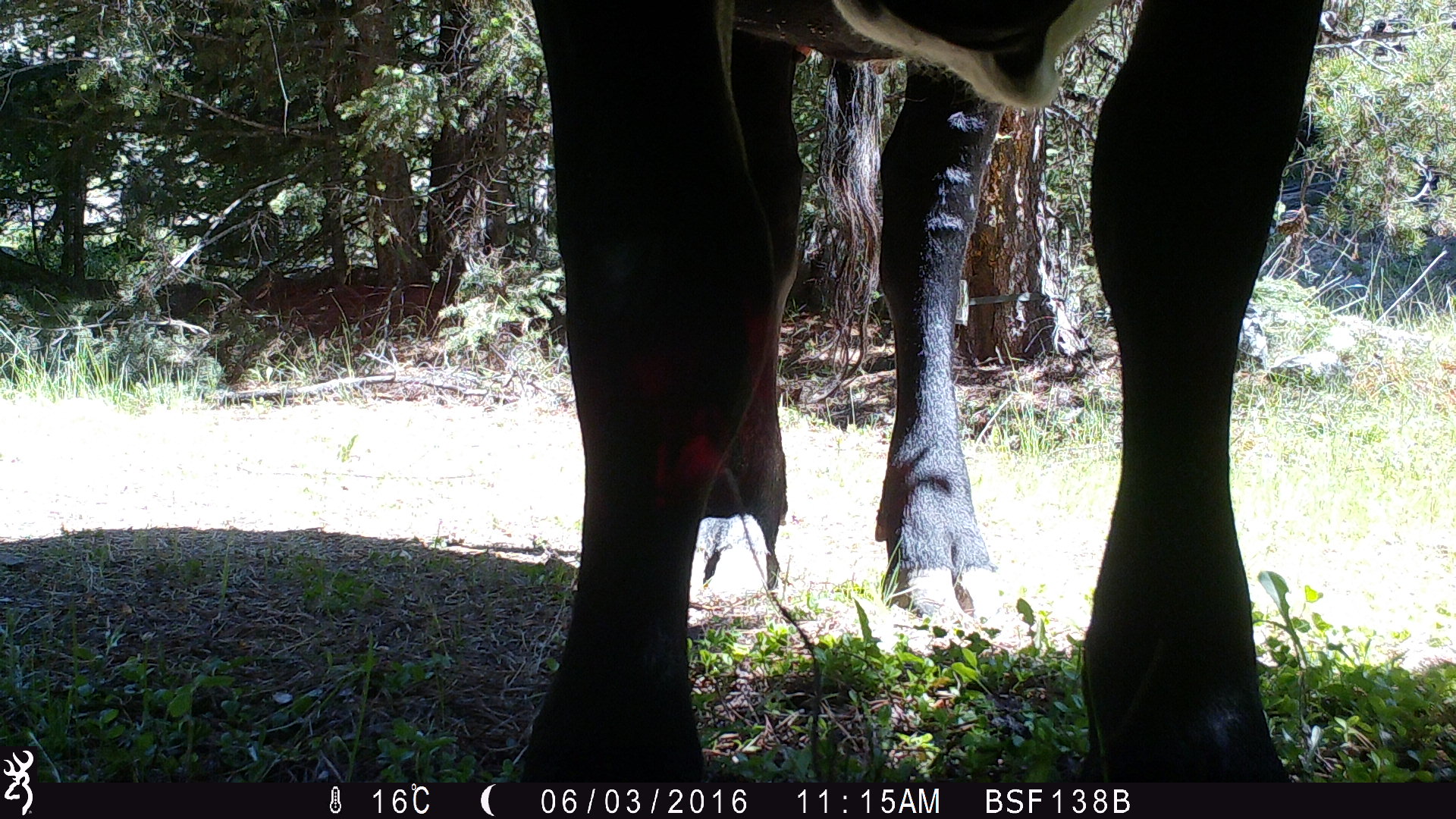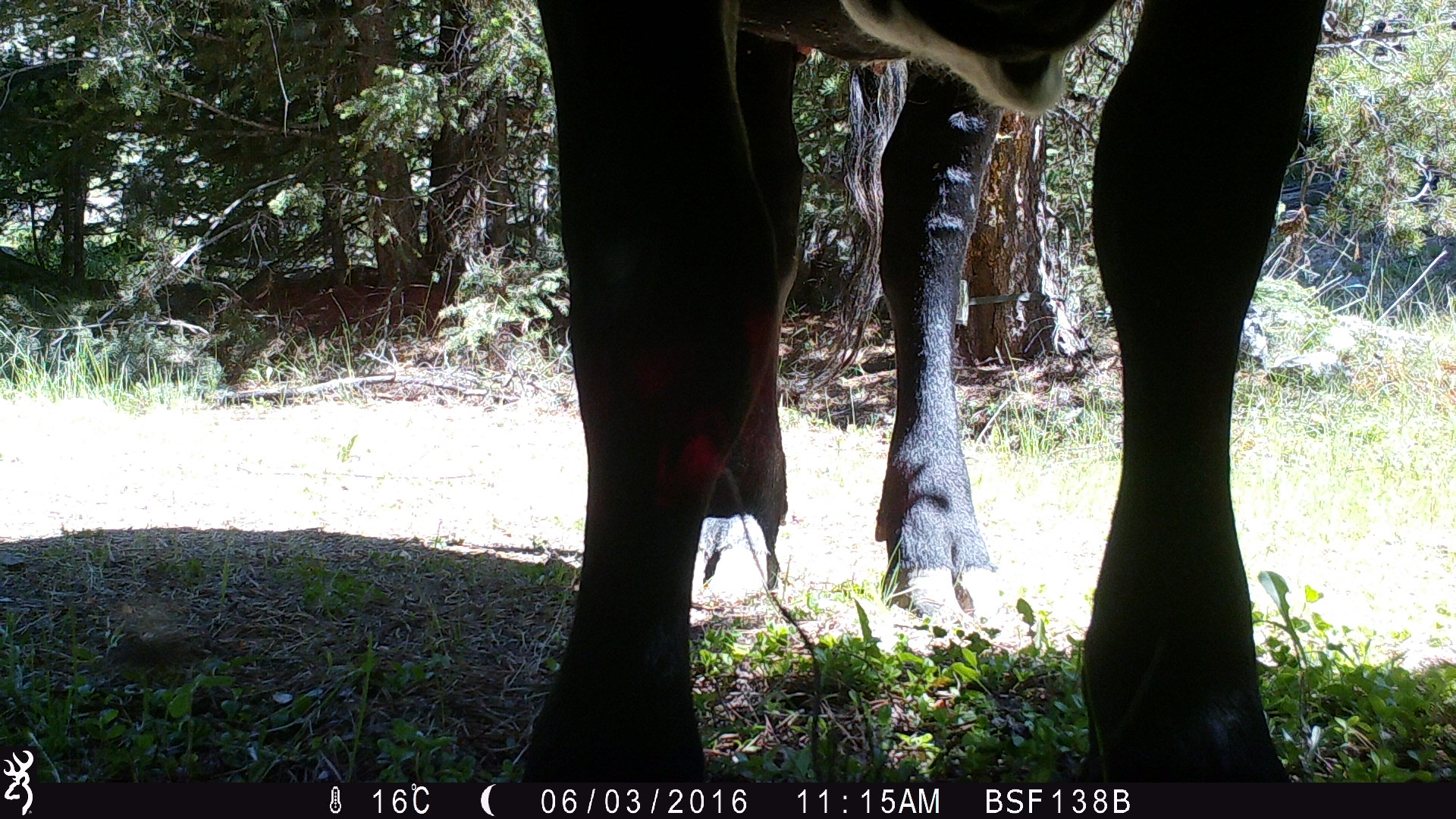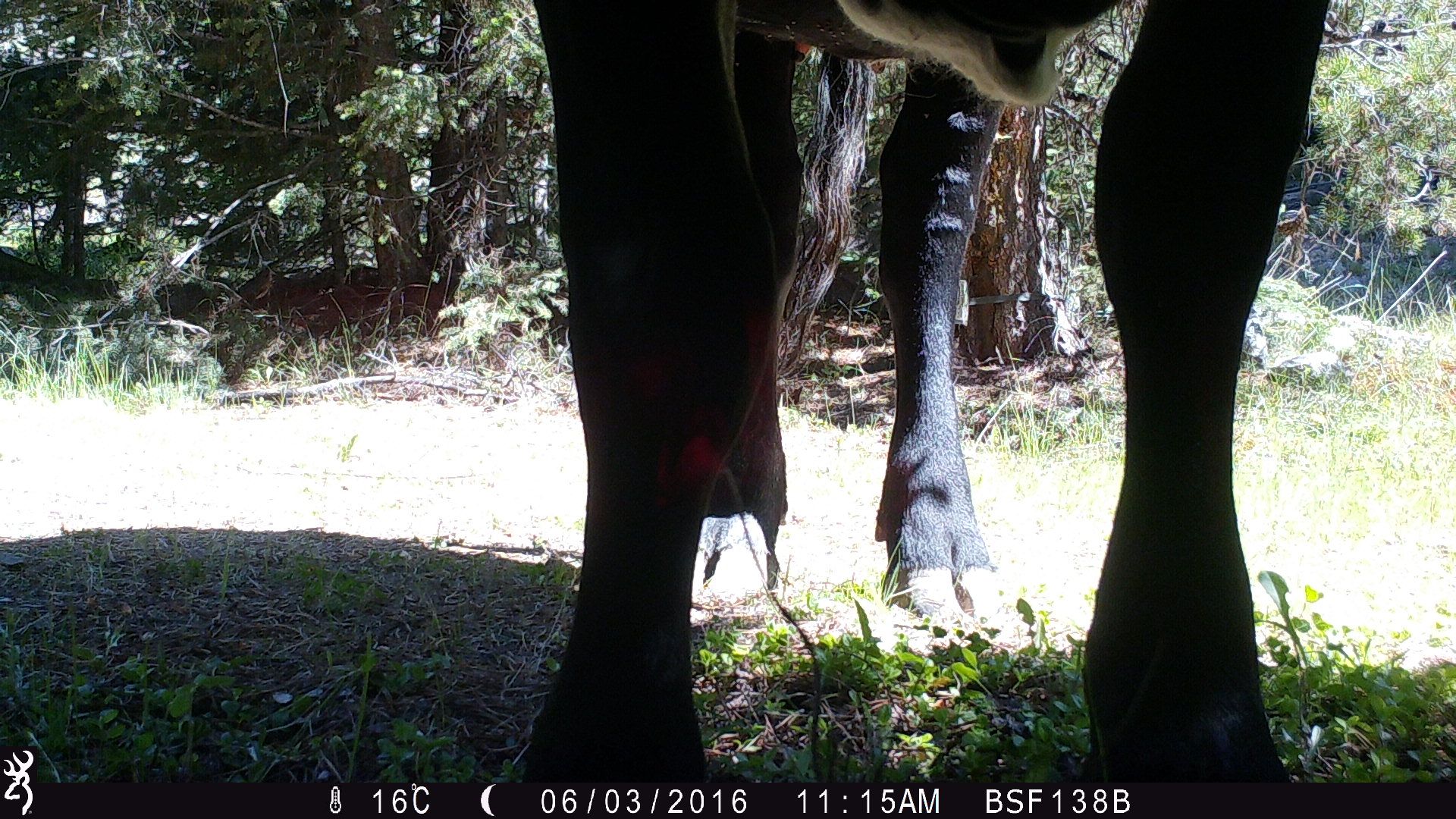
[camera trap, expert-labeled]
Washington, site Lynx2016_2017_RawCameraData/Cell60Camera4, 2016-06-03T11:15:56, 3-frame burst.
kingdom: Animalia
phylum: Chordata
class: Mammalia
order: Artiodactyla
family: Bovidae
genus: Bos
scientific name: Bos taurus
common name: domestic cattle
Domestic cattle (Bos taurus). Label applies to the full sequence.